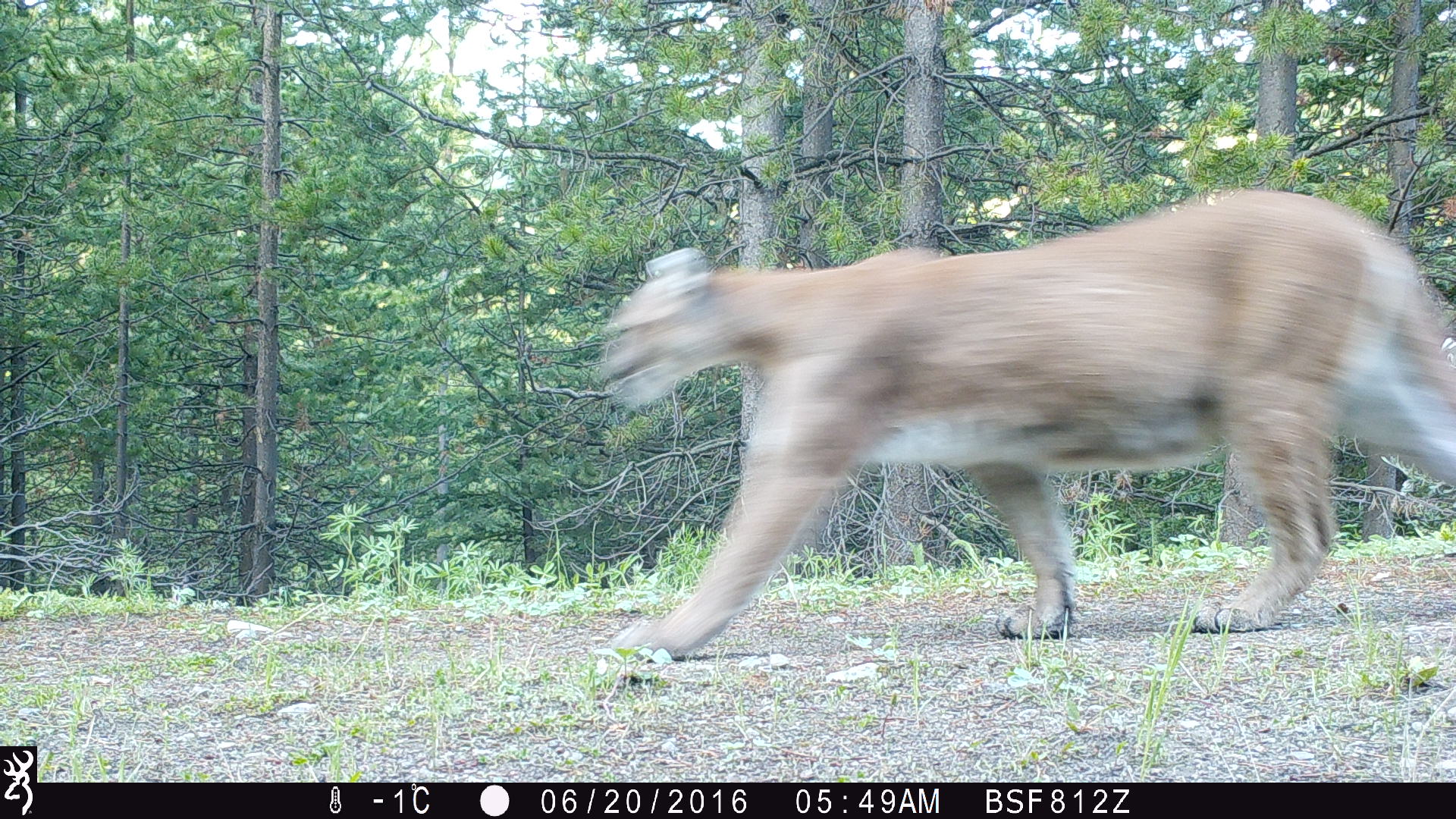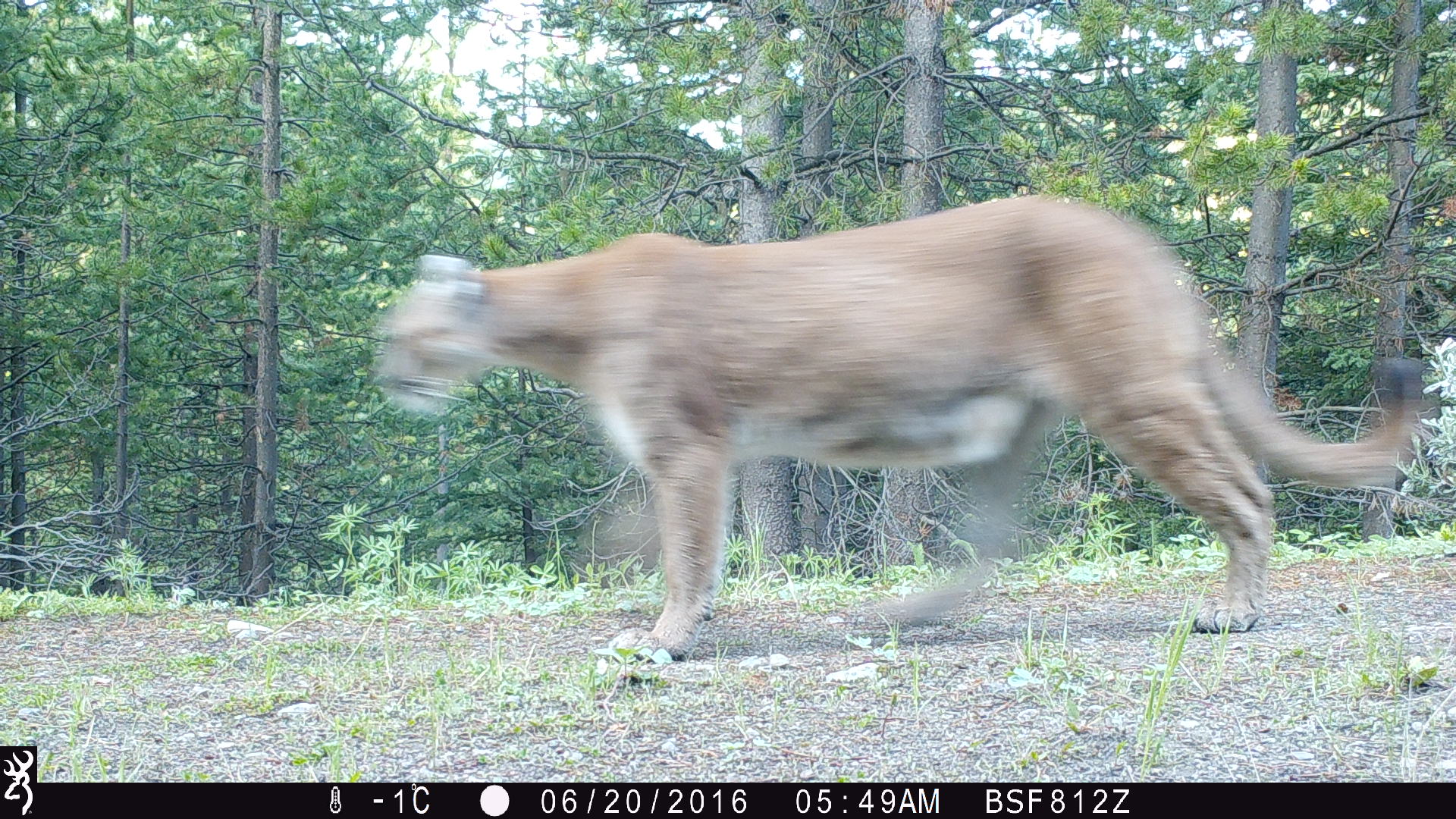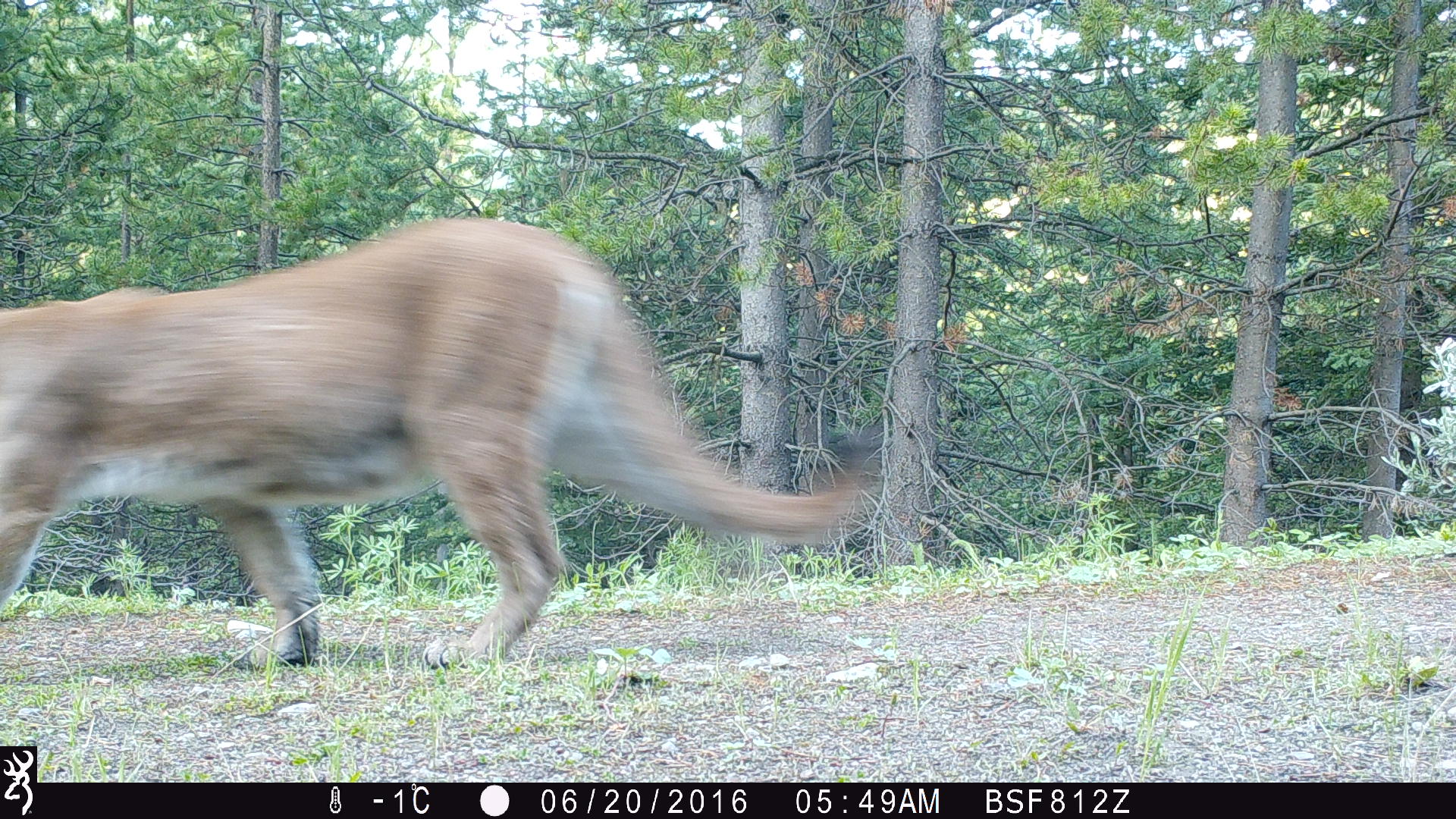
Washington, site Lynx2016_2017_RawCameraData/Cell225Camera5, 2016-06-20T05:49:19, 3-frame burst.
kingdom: Animalia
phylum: Chordata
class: Mammalia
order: Carnivora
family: Felidae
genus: Puma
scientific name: Puma concolor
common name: mountain lion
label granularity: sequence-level